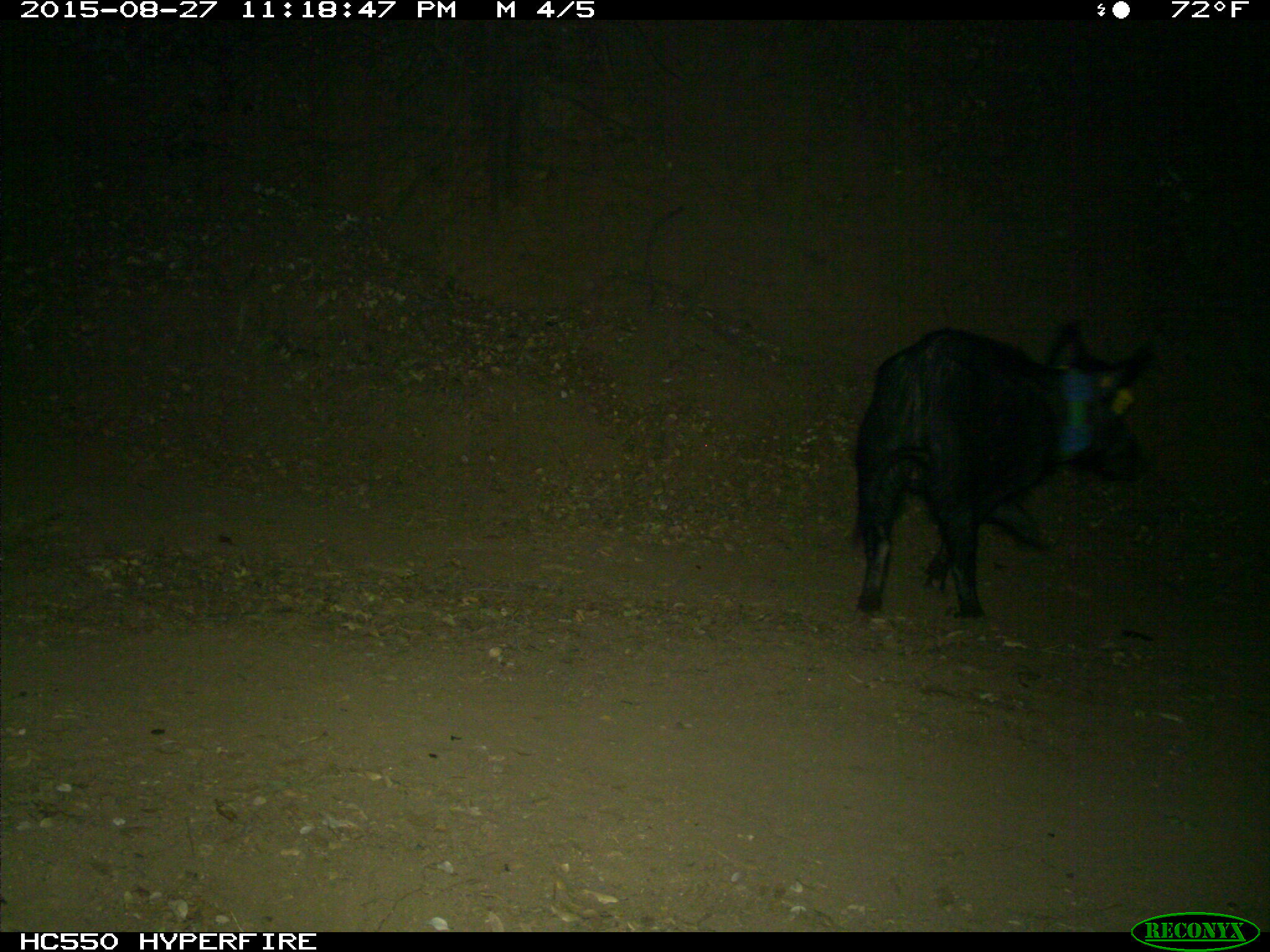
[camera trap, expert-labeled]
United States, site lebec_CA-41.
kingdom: Animalia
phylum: Chordata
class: Mammalia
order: Artiodactyla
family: Suidae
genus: Sus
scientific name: Sus scrofa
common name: wild boar